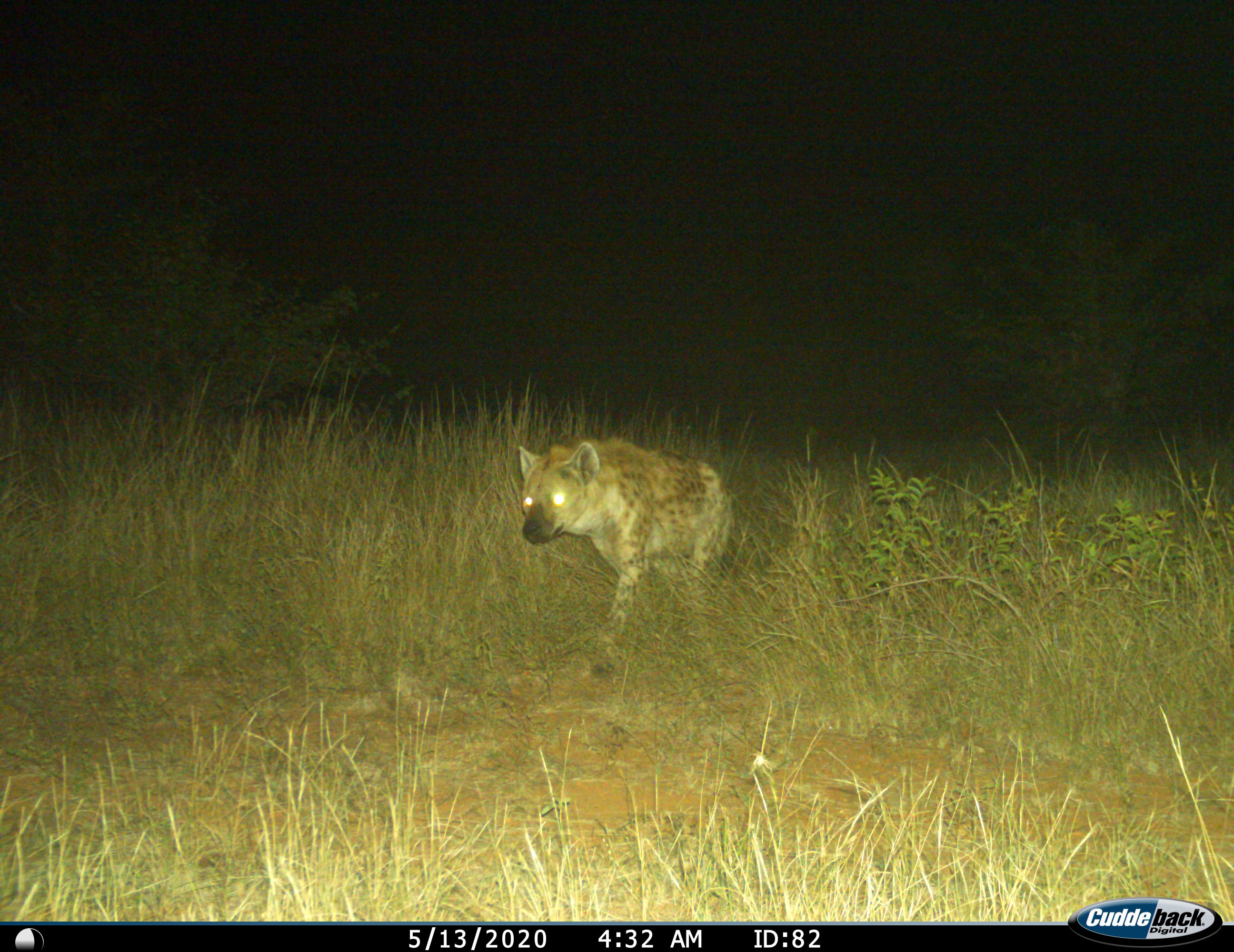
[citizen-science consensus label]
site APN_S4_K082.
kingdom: Animalia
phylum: Chordata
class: Mammalia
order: Carnivora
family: Hyaenidae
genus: Crocuta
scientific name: Crocuta crocuta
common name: spotted hyena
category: hyenaspotted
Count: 1.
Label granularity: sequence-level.